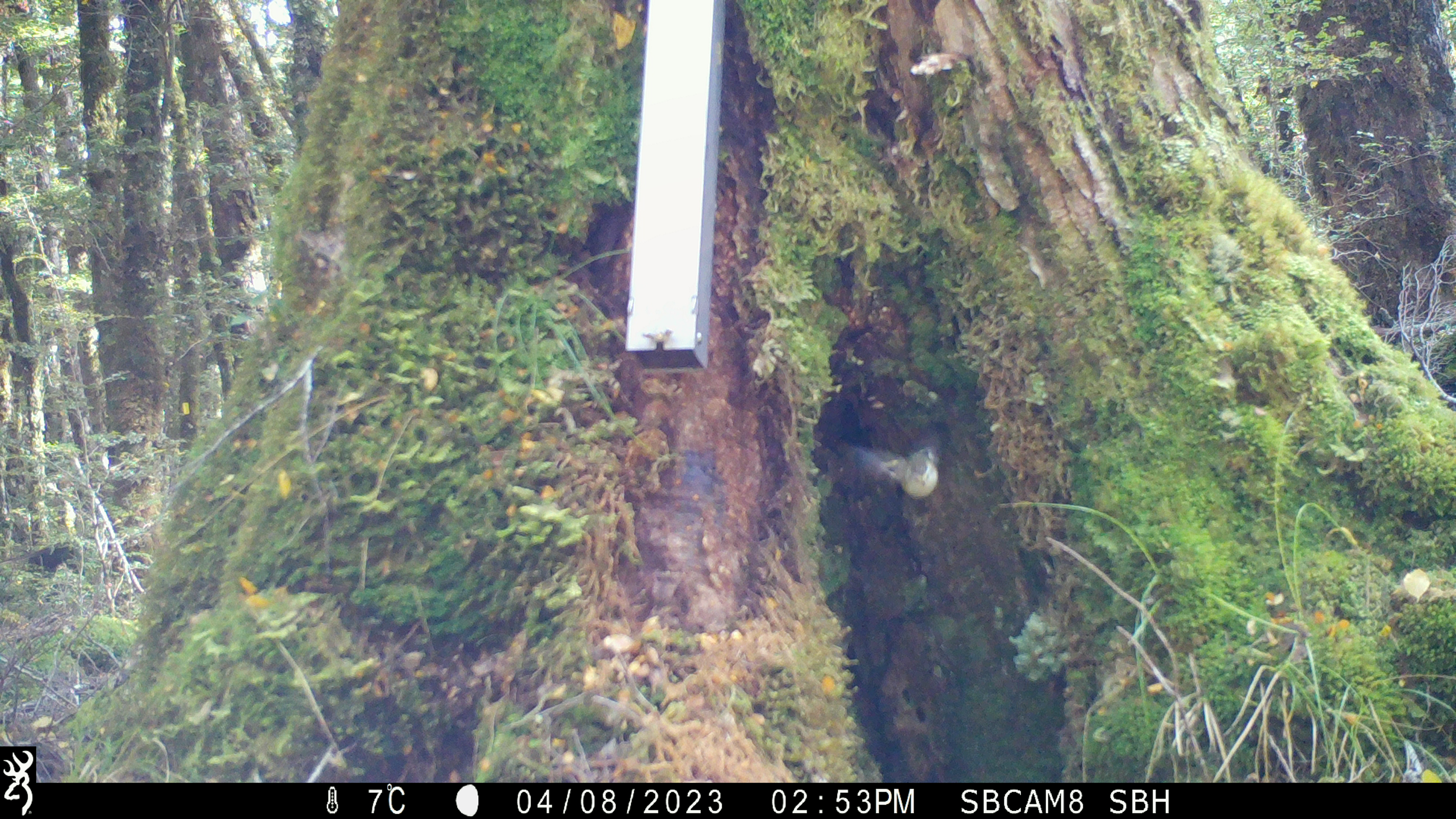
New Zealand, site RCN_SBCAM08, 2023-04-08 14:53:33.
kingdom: Animalia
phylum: Chordata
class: Aves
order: Passeriformes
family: Acanthisittidae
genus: Acanthisitta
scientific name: Acanthisitta chloris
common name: rifleman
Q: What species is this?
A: Rifleman (Acanthisitta chloris).